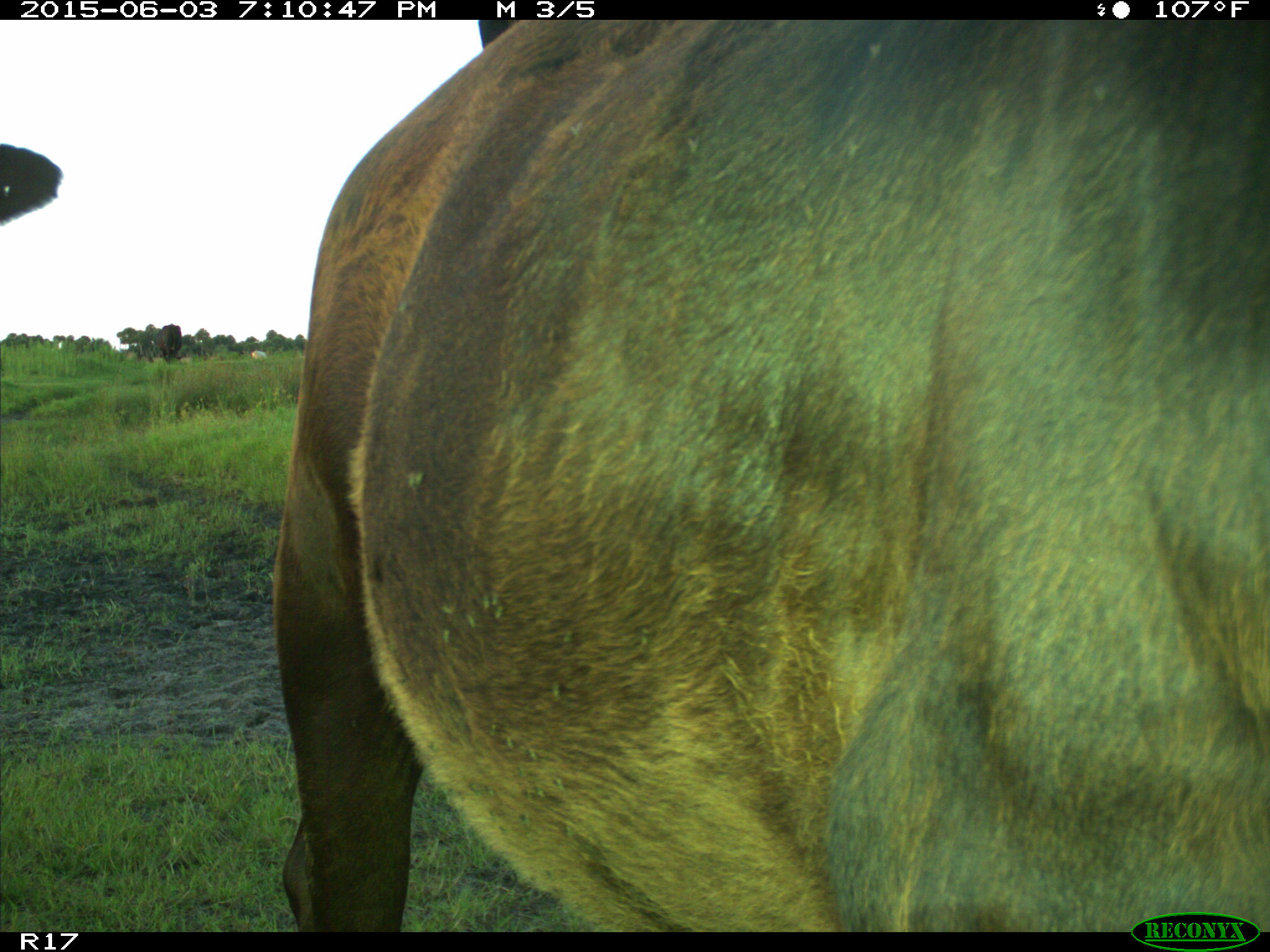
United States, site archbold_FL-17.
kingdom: Animalia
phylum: Chordata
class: Mammalia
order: Artiodactyla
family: Bovidae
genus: Bos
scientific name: Bos taurus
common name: domestic cow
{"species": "Bos taurus (domestic cow)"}